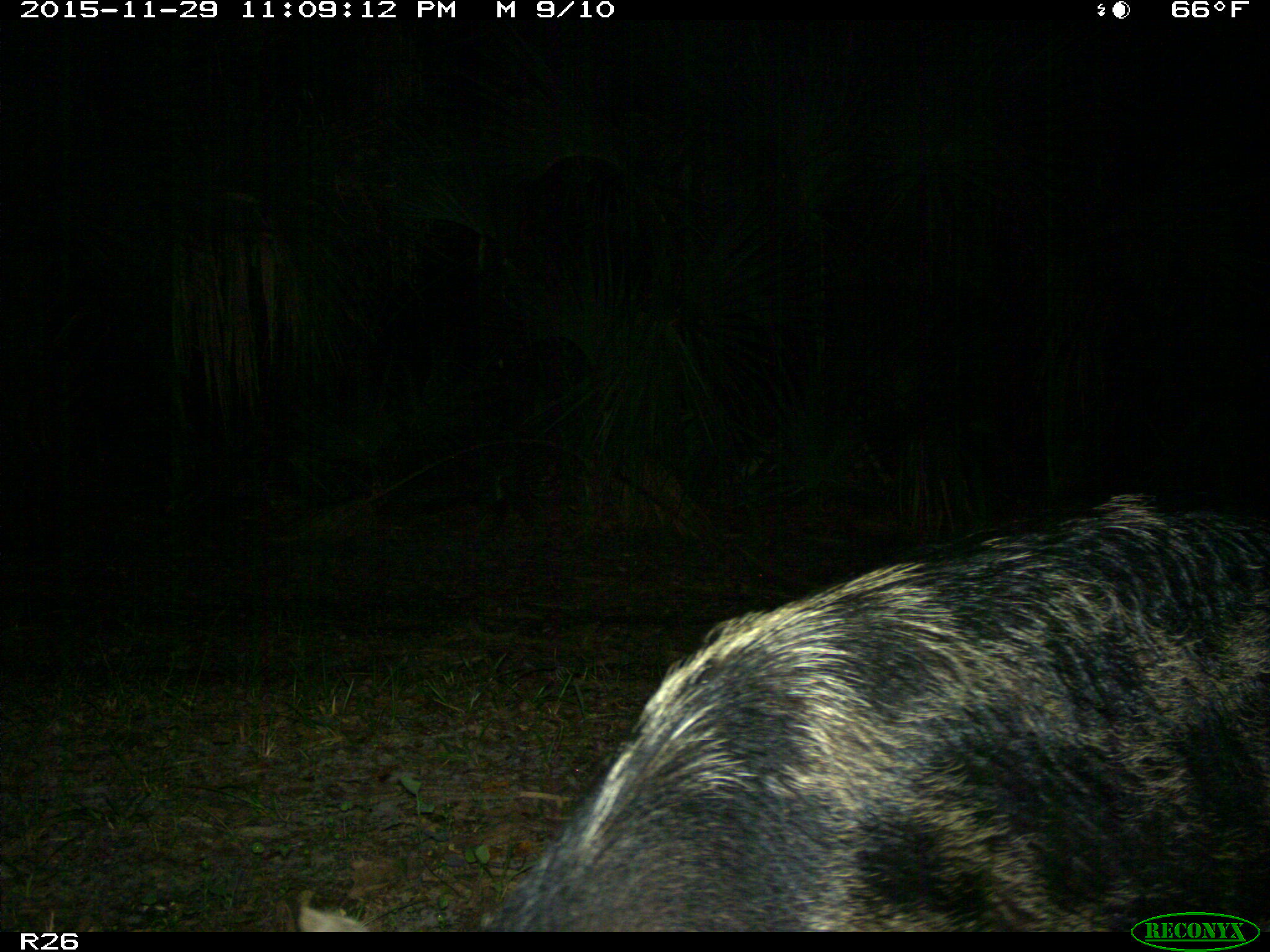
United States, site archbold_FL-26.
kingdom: Animalia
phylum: Chordata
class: Mammalia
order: Artiodactyla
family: Suidae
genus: Sus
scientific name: Sus scrofa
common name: wild boar